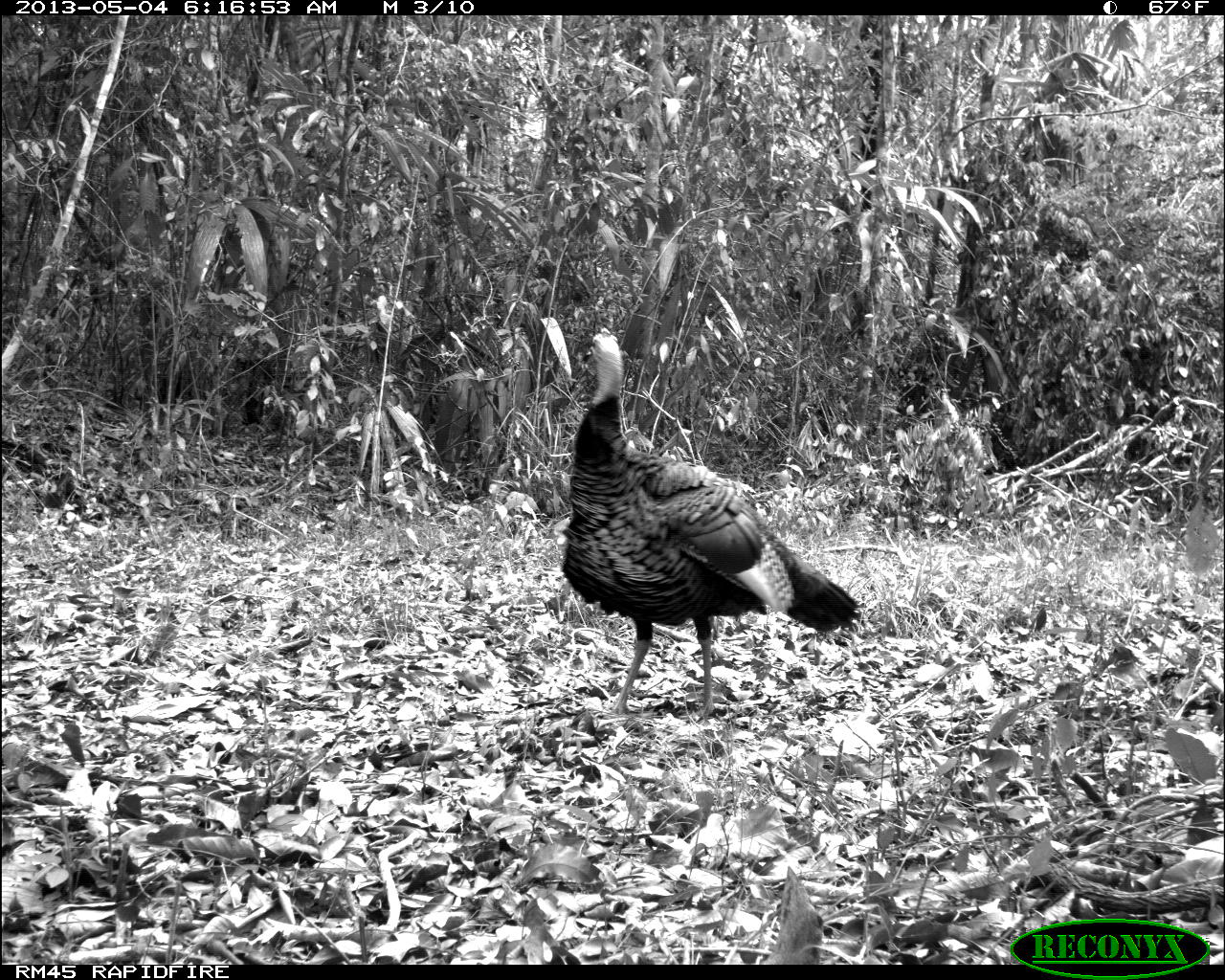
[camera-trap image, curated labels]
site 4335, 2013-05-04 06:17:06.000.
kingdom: Animalia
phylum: Chordata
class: Aves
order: Galliformes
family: Phasianidae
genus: Meleagris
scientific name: Meleagris ocellata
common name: ocellated turkey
Meleagris ocellata (ocellated turkey), count 1, sex male.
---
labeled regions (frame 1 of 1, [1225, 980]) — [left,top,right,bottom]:
meleagris ocellata: [557,325,860,720]